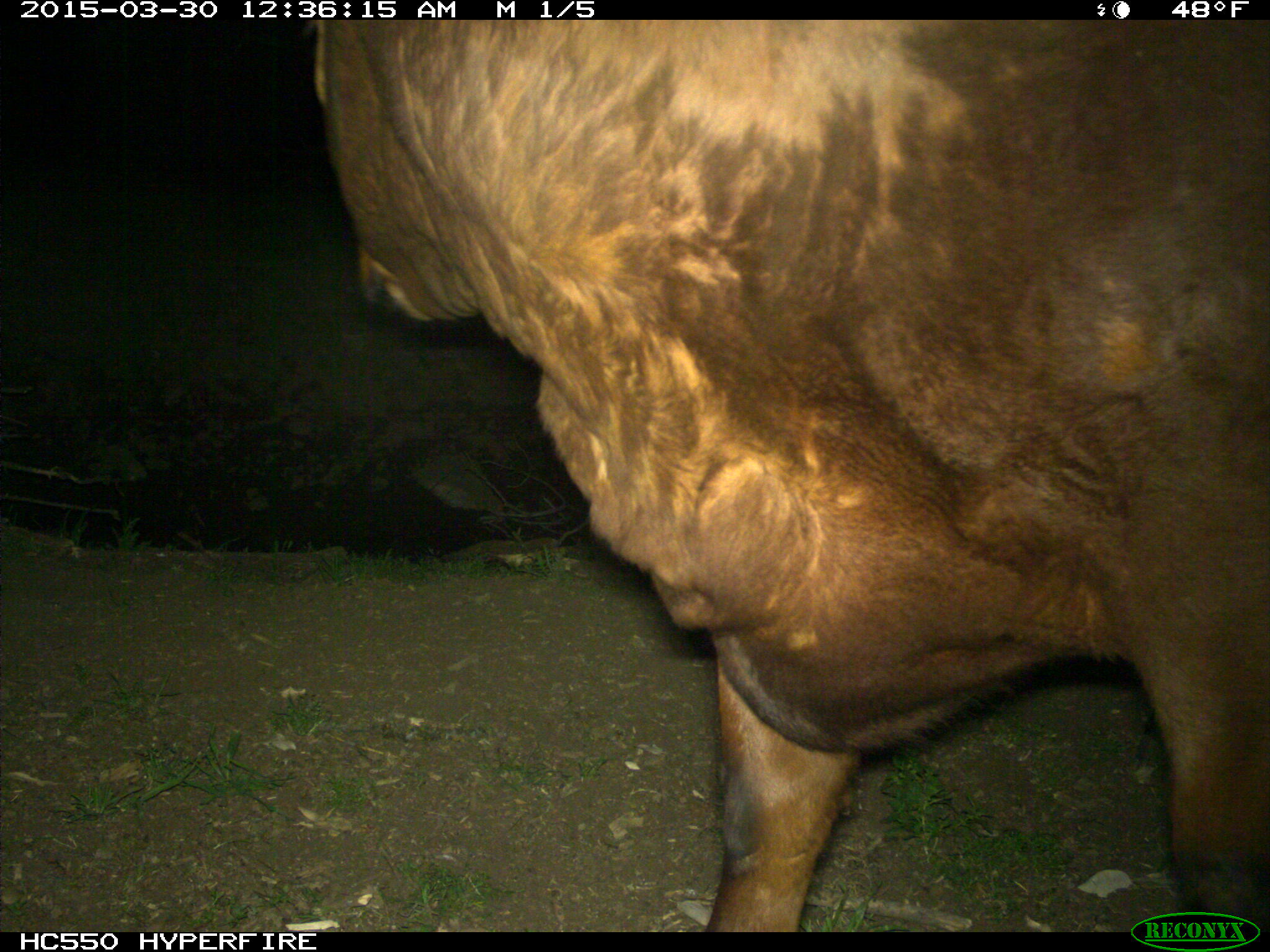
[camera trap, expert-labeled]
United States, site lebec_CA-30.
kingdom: Animalia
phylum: Chordata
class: Mammalia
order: Artiodactyla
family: Bovidae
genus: Bos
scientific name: Bos taurus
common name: domestic cow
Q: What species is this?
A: Bos taurus (domestic cow).